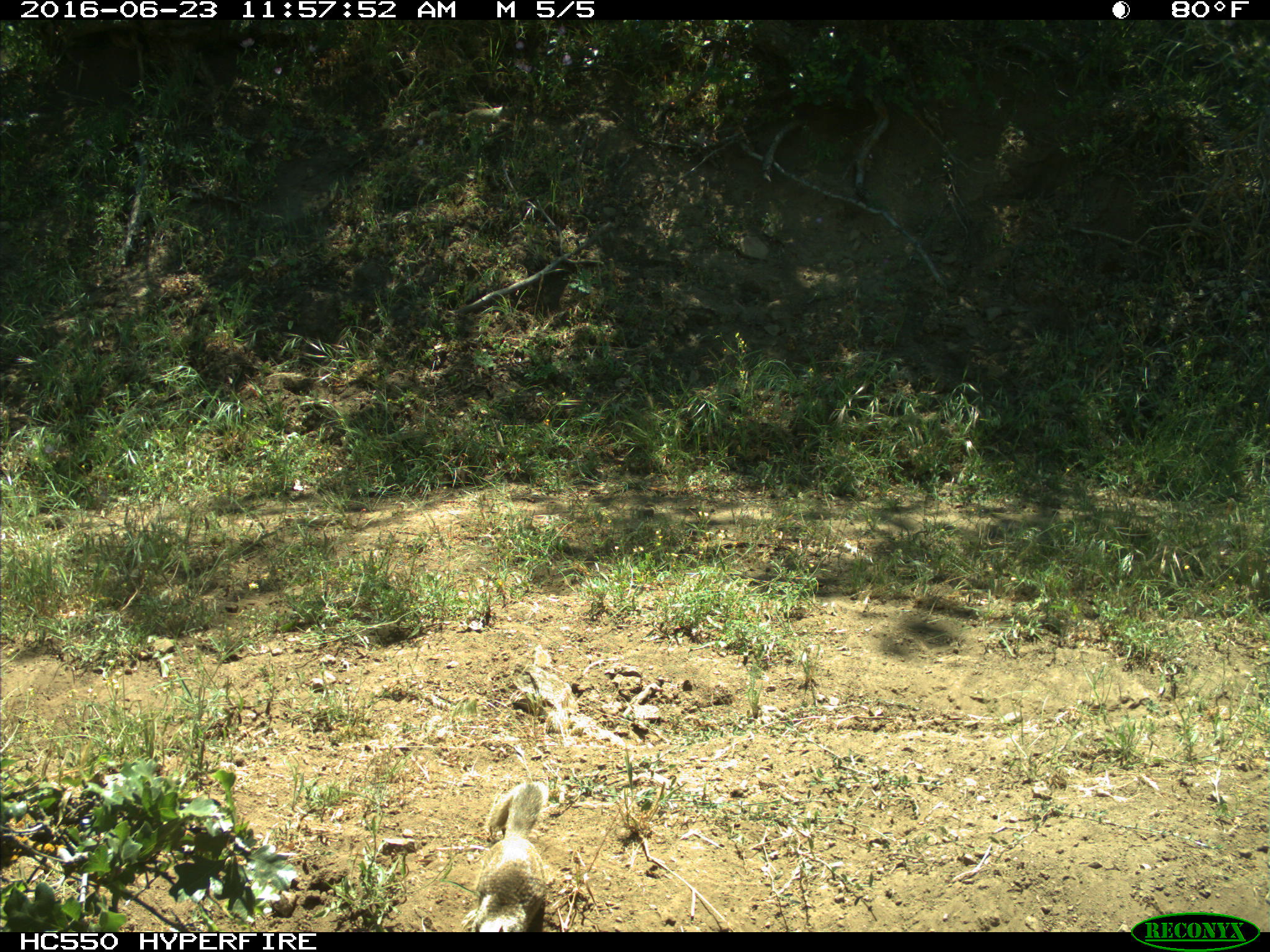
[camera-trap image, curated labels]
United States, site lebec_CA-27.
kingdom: Animalia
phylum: Chordata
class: Mammalia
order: Rodentia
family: Sciuridae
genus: Otospermophilus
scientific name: Otospermophilus beecheyi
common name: california ground squirrel